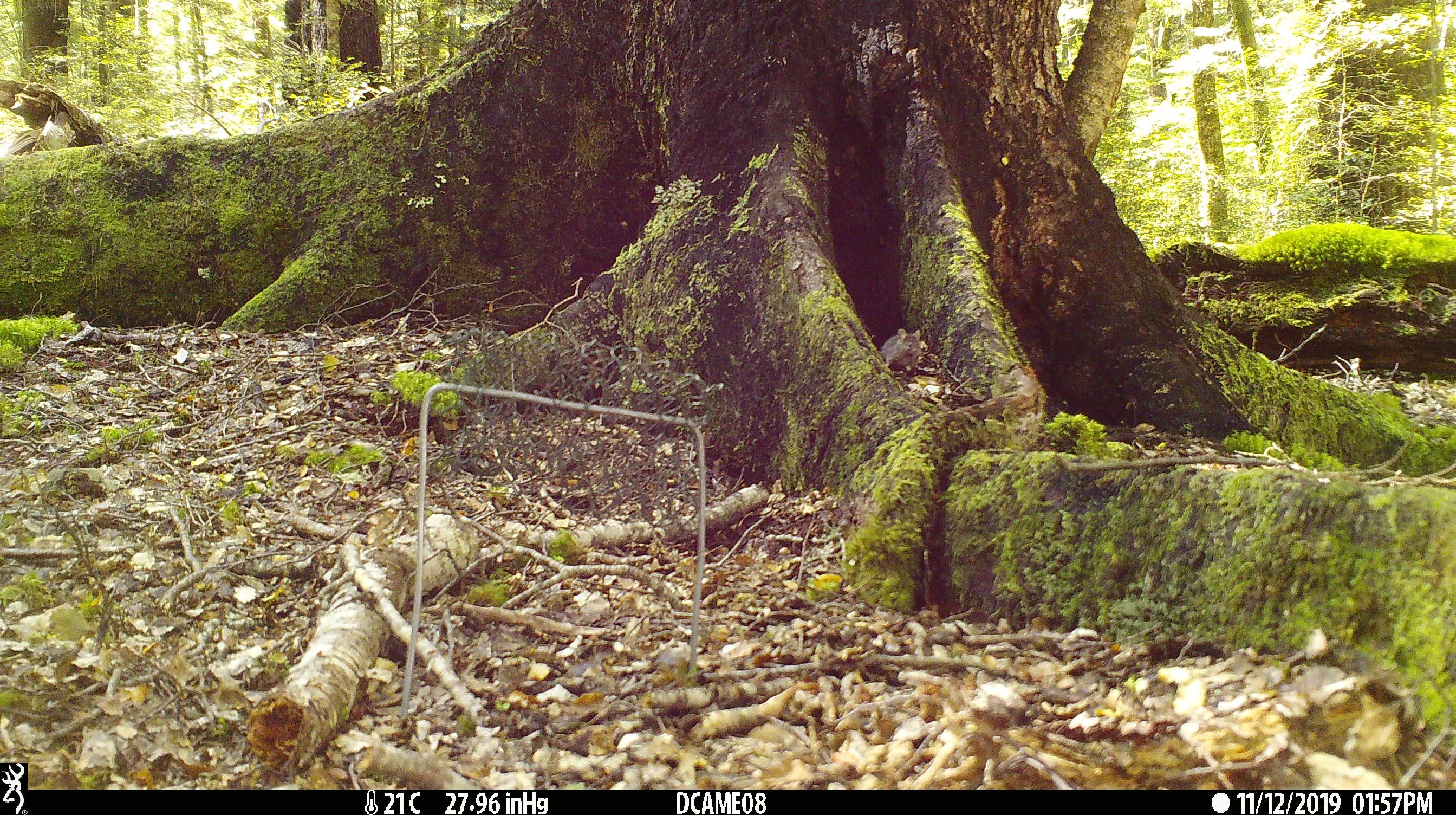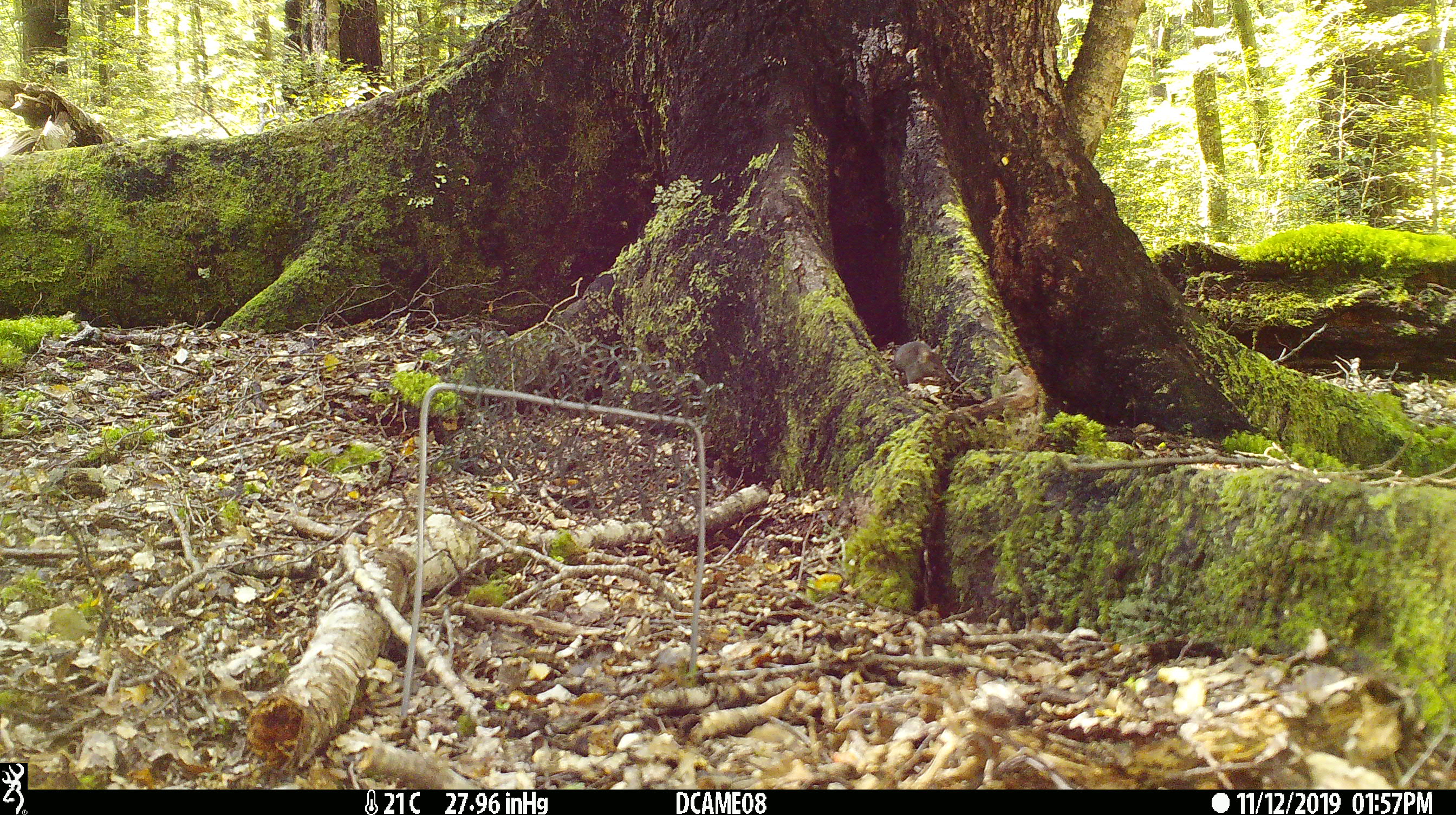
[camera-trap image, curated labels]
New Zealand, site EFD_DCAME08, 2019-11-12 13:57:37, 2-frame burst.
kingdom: Animalia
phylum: Chordata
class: Mammalia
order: Rodentia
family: Muridae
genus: Mus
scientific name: Mus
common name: mouse